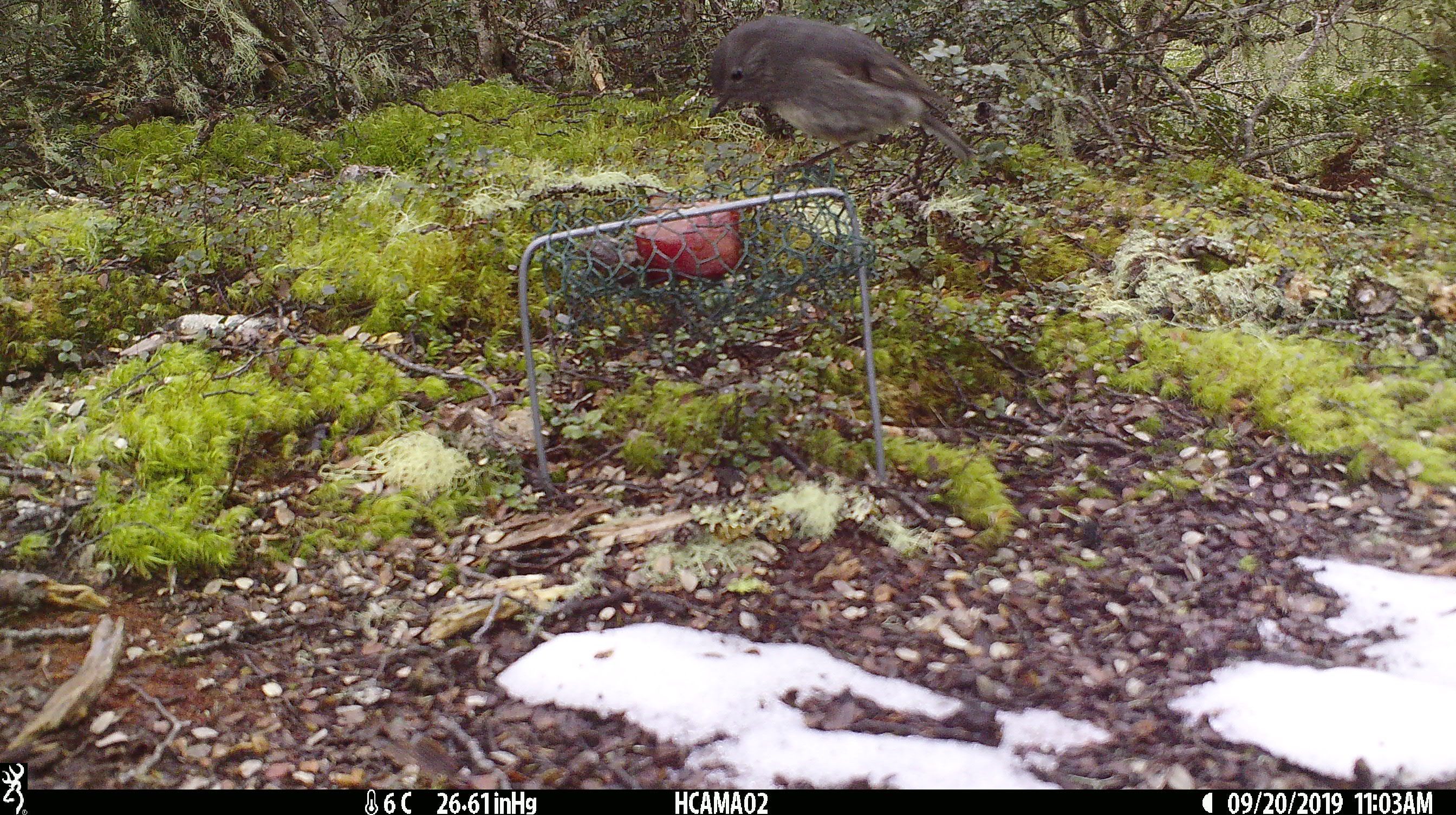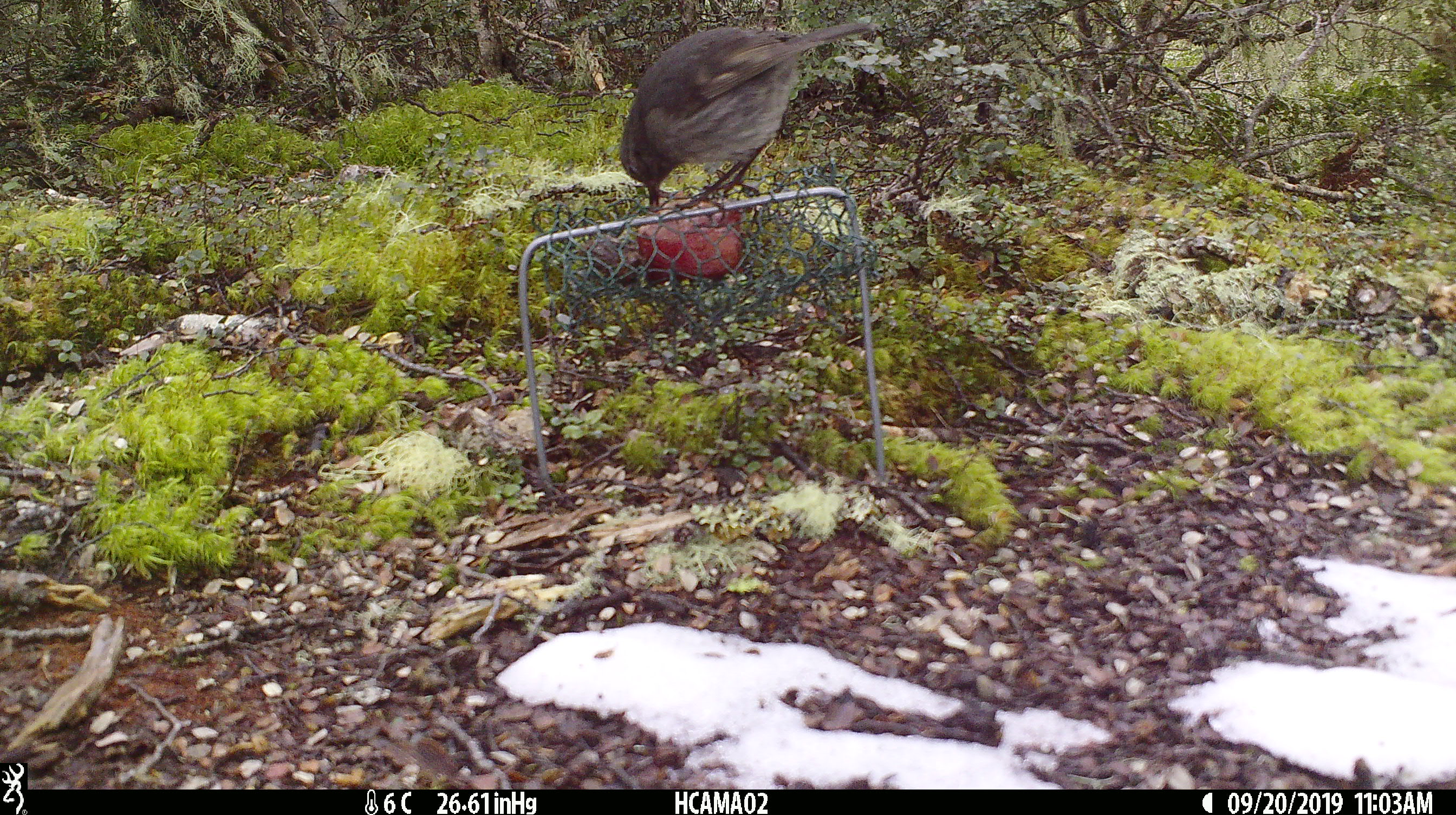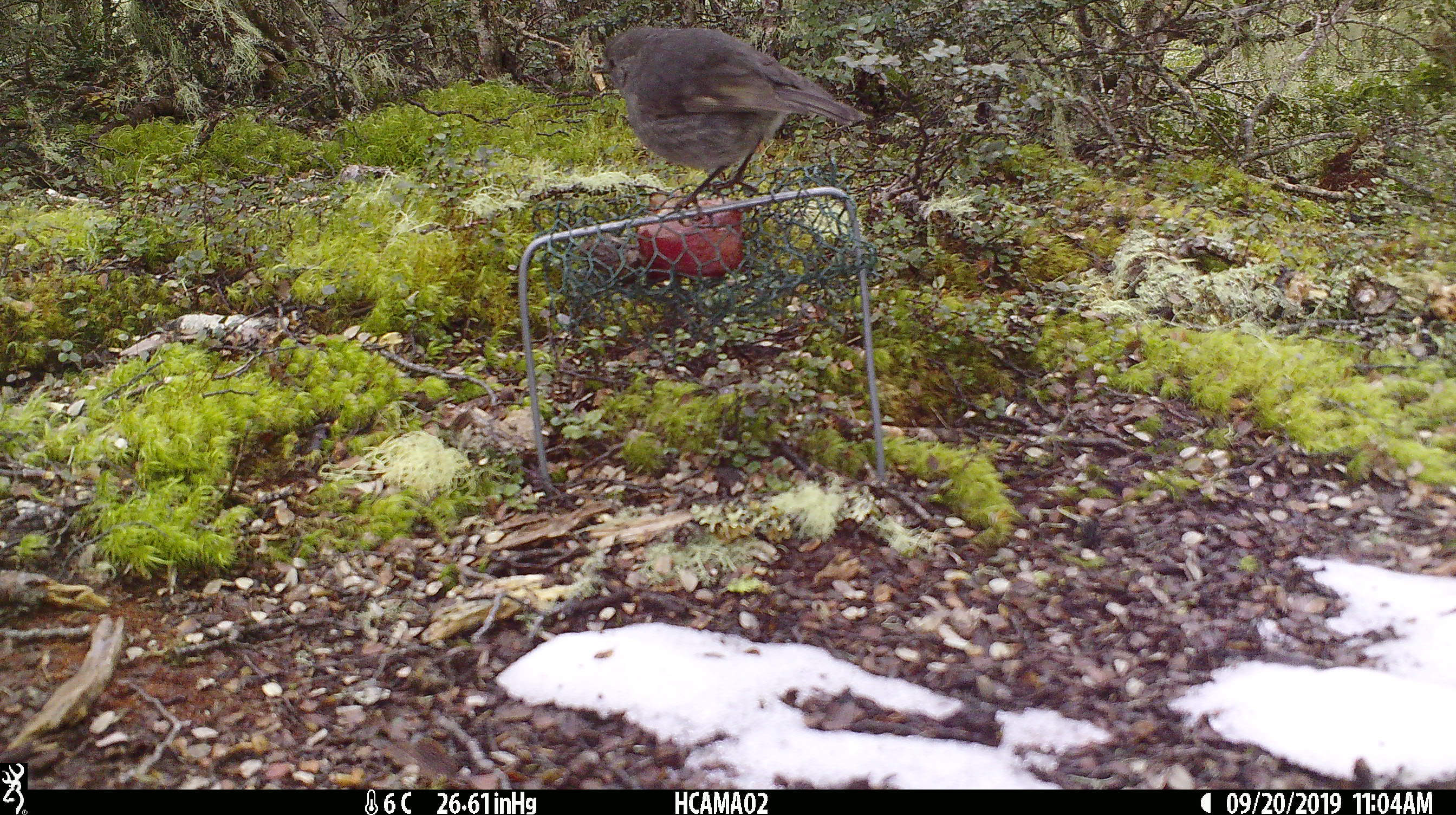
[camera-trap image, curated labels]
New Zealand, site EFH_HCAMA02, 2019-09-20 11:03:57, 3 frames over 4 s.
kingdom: Animalia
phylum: Chordata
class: Aves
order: Passeriformes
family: Petroicidae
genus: Petroica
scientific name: Petroica australis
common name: new zealand robin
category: robin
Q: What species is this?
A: Robin (new zealand robin) (Petroica australis).